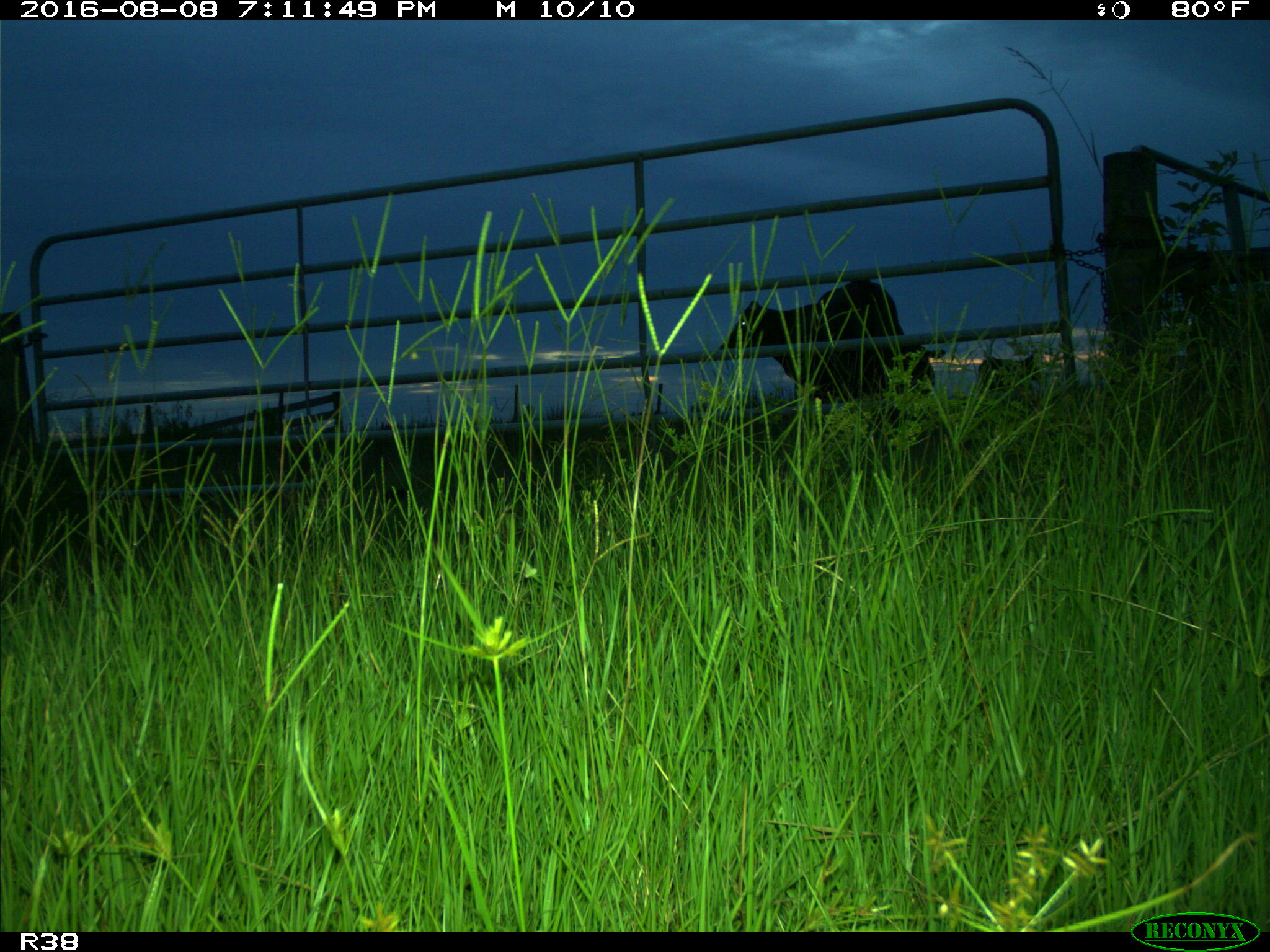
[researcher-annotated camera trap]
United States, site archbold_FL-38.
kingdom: Animalia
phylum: Chordata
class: Mammalia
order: Artiodactyla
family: Bovidae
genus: Bos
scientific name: Bos taurus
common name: domestic cow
Bos taurus (domestic cow).